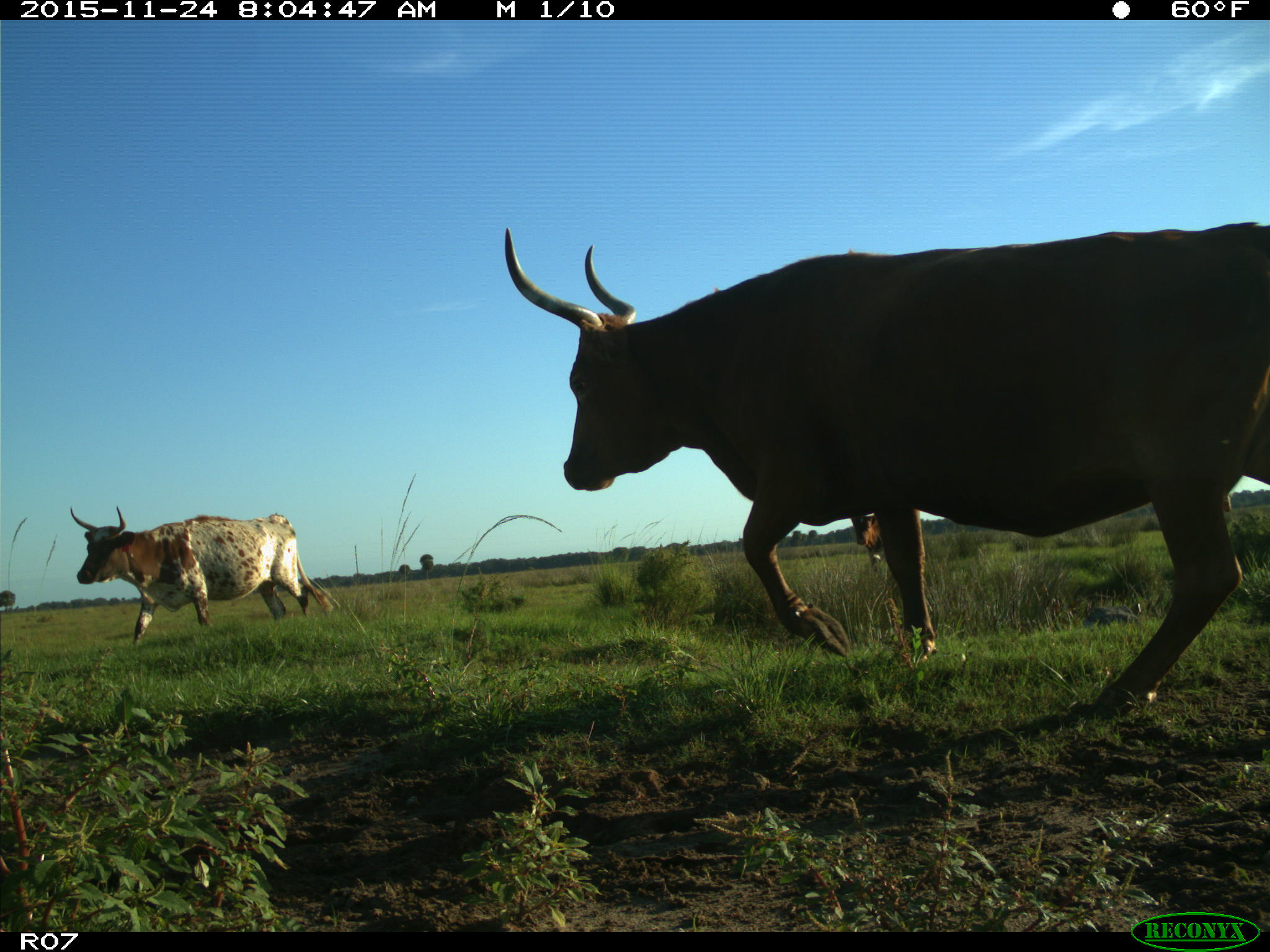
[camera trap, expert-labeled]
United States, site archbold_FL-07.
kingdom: Animalia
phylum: Chordata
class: Mammalia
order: Artiodactyla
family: Bovidae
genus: Bos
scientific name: Bos taurus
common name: domestic cow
Bos taurus (domestic cow).